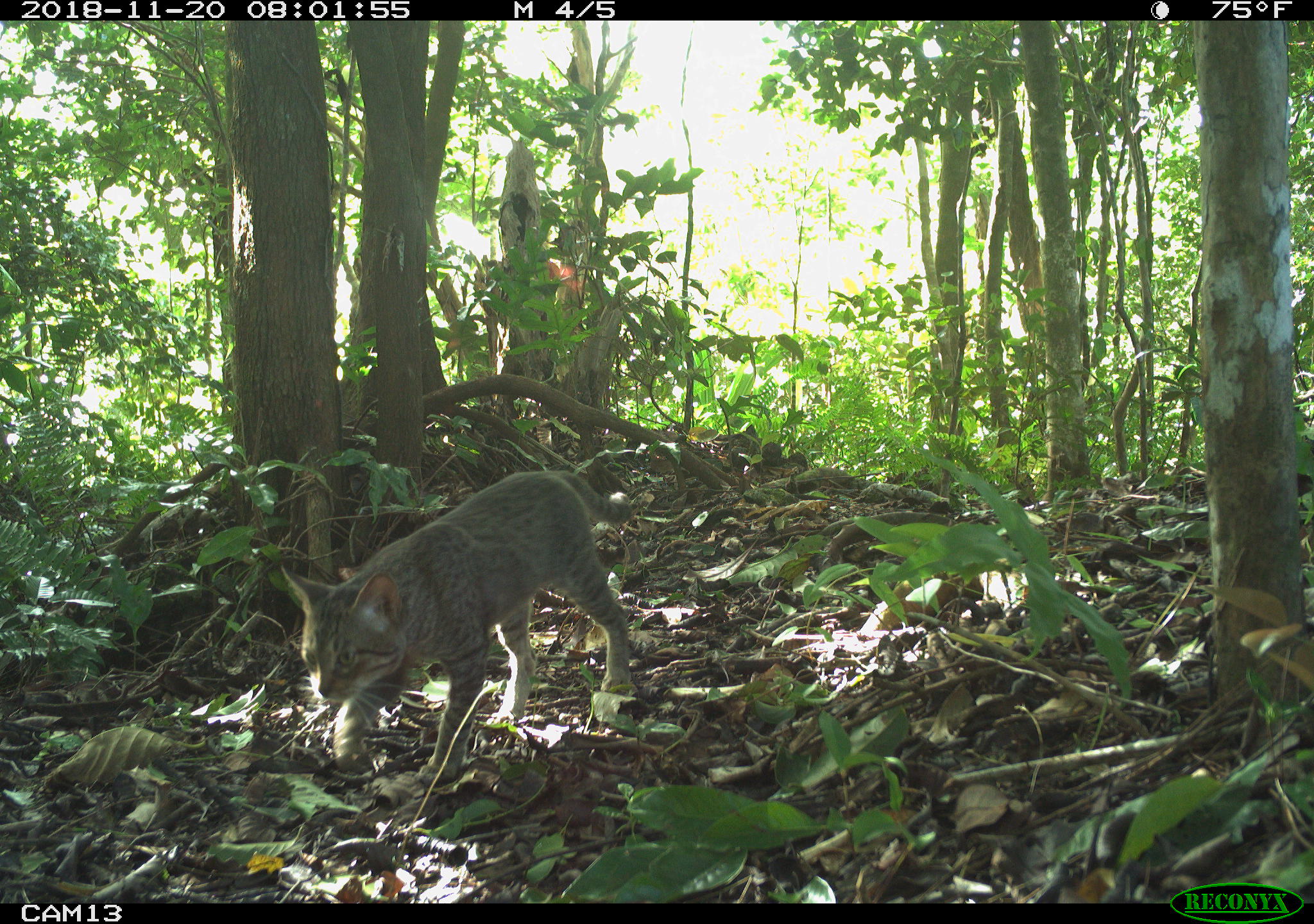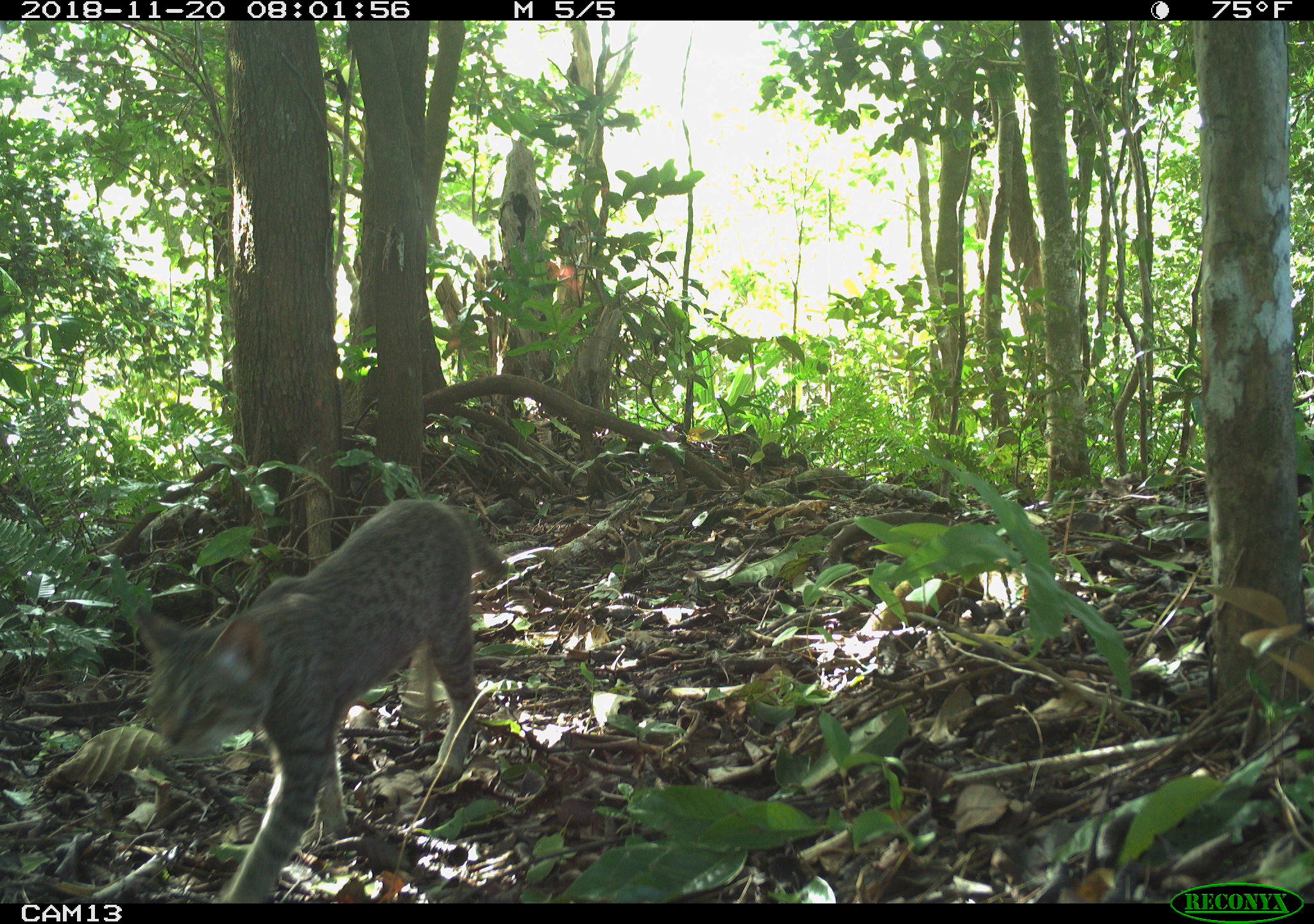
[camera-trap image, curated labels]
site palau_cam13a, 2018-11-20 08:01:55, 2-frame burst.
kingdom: Animalia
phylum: Chordata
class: Mammalia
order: Carnivora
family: Felidae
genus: Felis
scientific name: Felis catus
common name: cat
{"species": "cat (Felis catus)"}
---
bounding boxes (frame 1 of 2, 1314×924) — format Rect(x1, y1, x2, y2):
cat: Rect(273, 470, 636, 789)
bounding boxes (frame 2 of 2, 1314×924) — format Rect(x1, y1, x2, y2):
cat: Rect(114, 495, 503, 903)